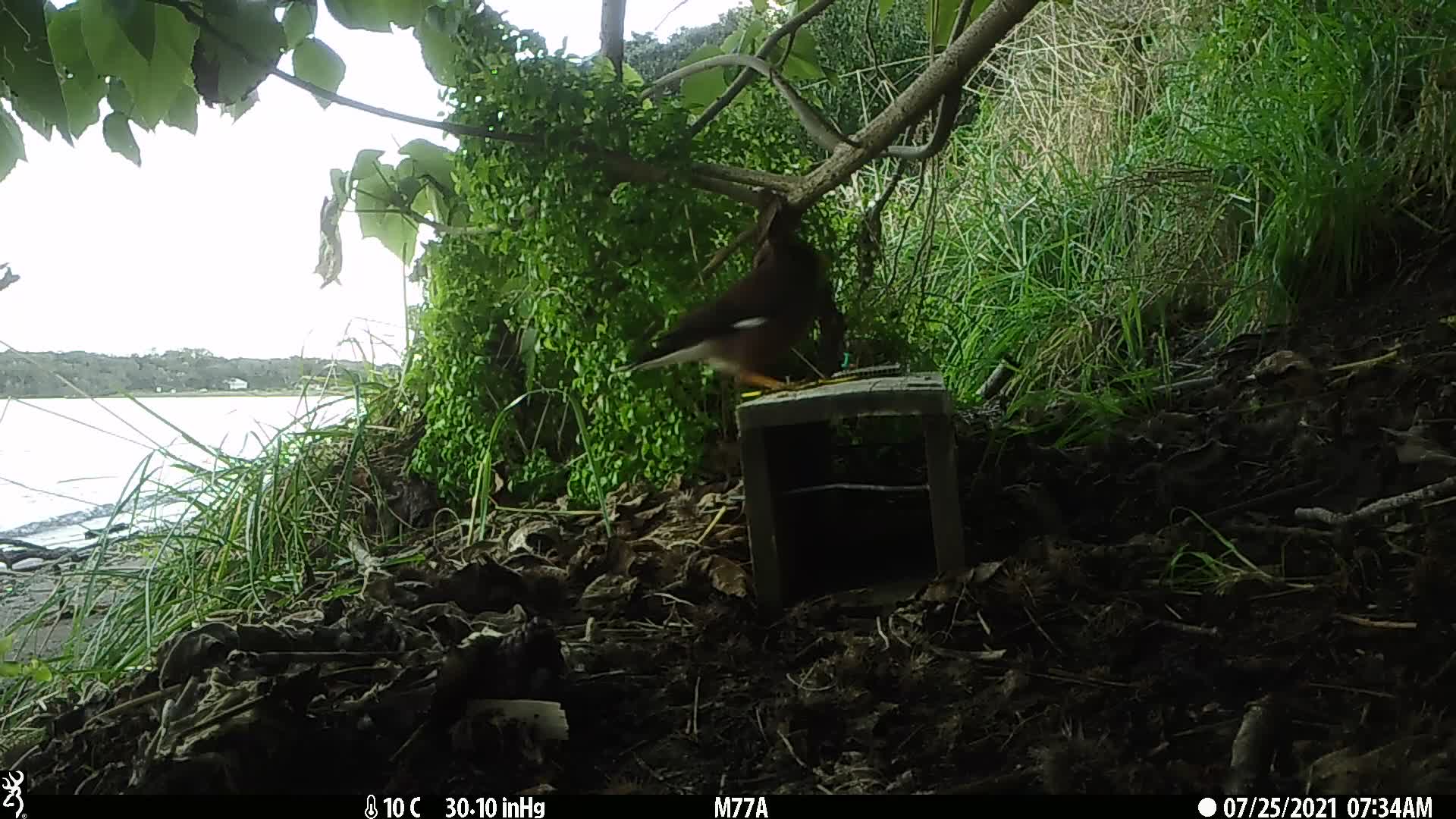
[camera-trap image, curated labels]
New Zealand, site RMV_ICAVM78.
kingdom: Animalia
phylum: Chordata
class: Aves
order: Passeriformes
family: Sturnidae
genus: Acridotheres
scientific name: Acridotheres tristis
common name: common myna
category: myna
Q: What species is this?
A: Myna (common myna) (Acridotheres tristis).